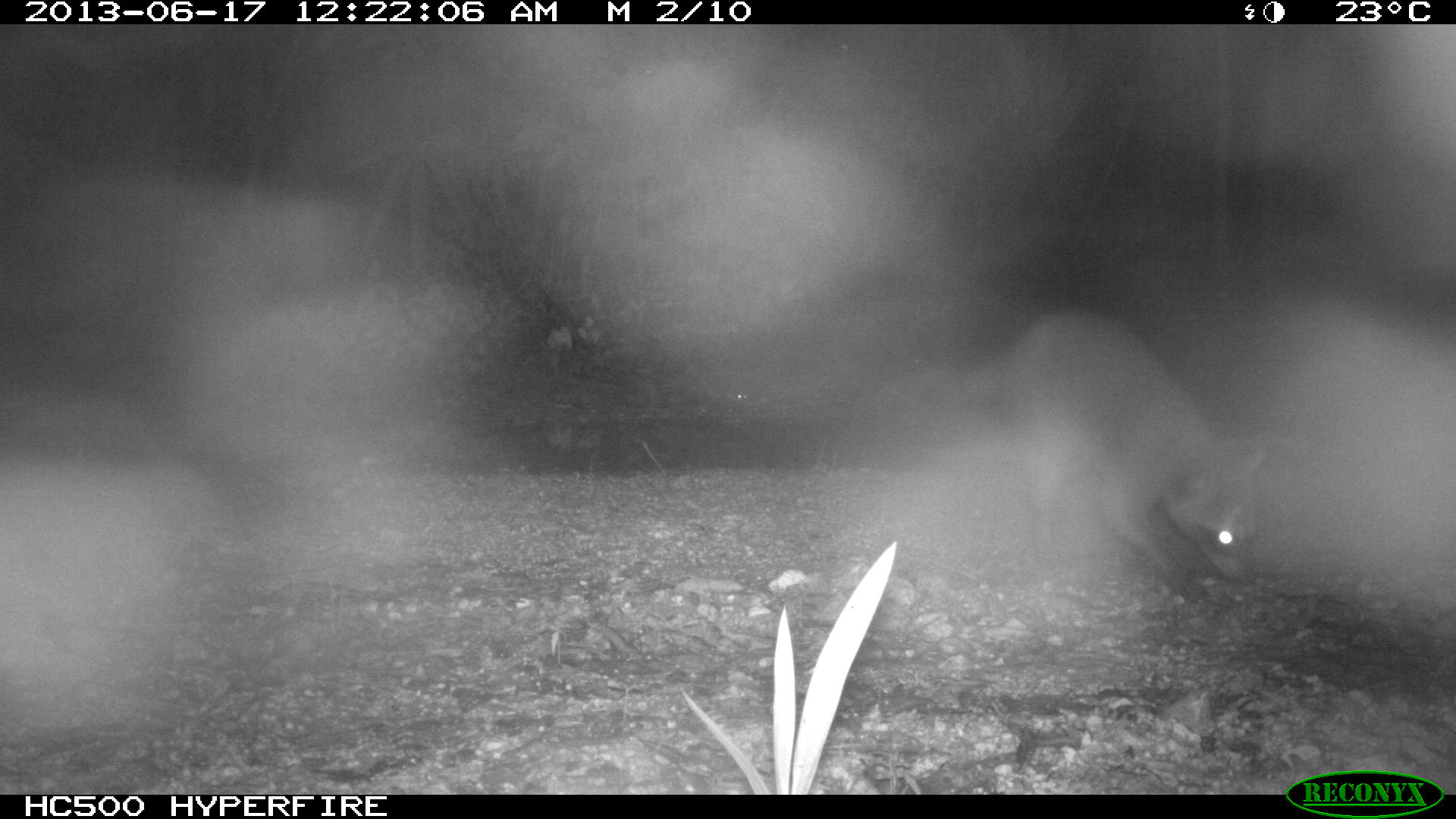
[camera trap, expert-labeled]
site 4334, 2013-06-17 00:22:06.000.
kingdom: Animalia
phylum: Chordata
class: Mammalia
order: Carnivora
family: Procyonidae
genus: Procyon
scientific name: Procyon lotor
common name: common raccoon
Procyon lotor (common raccoon), count 1.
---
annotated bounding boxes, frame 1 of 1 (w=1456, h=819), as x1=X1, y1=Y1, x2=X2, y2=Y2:
procyon lotor: x1=954, y1=310, x2=1274, y2=606